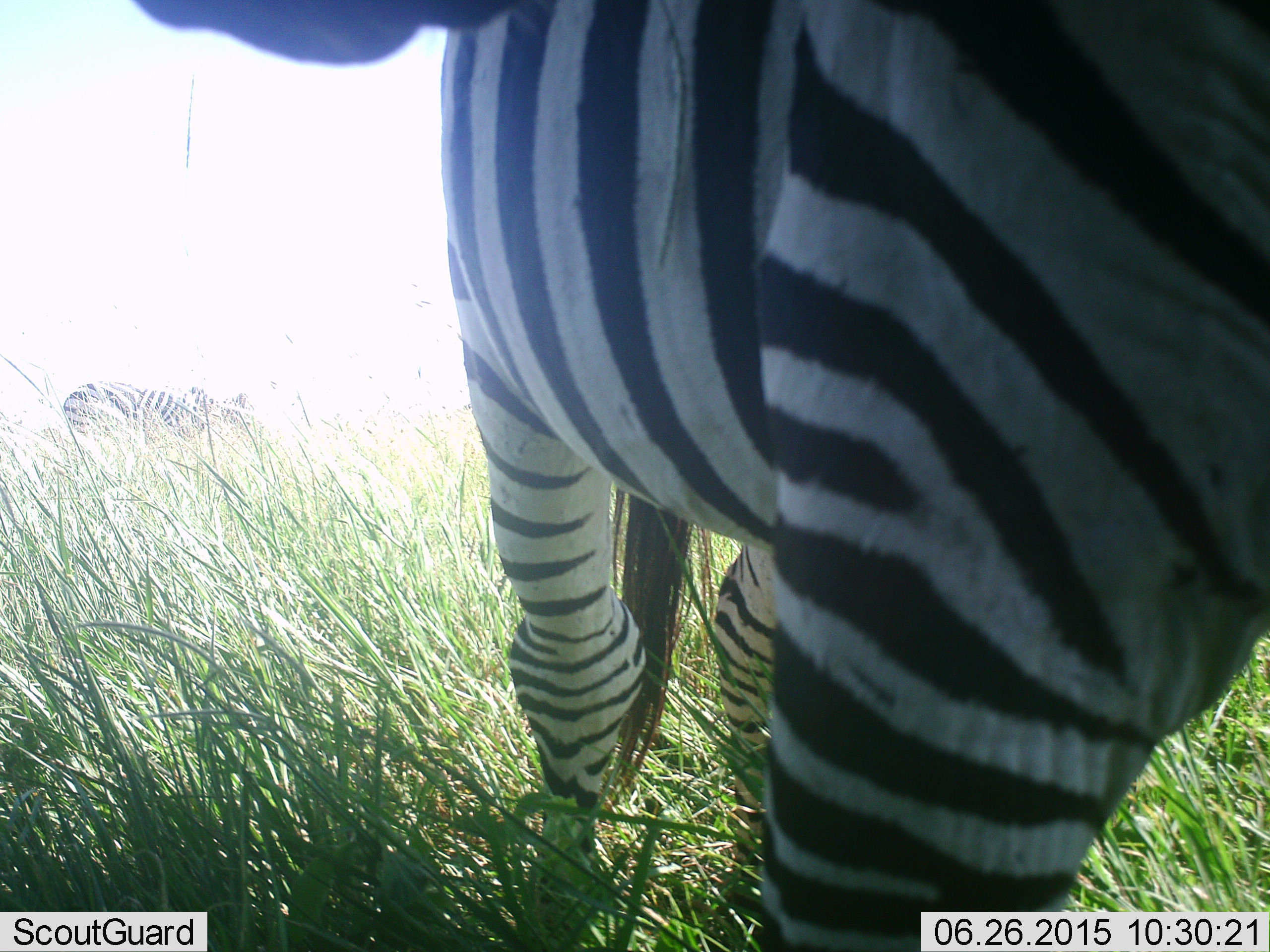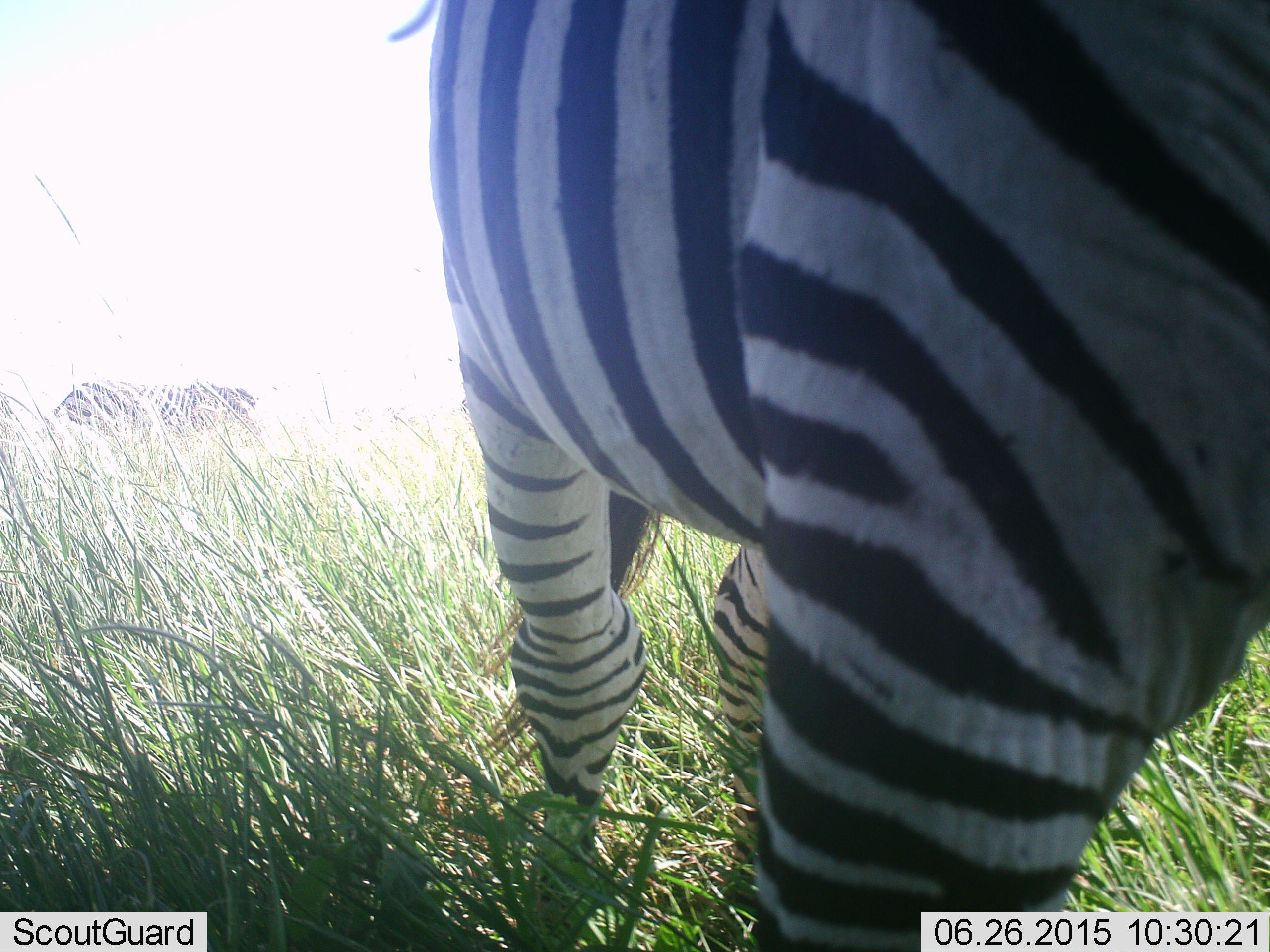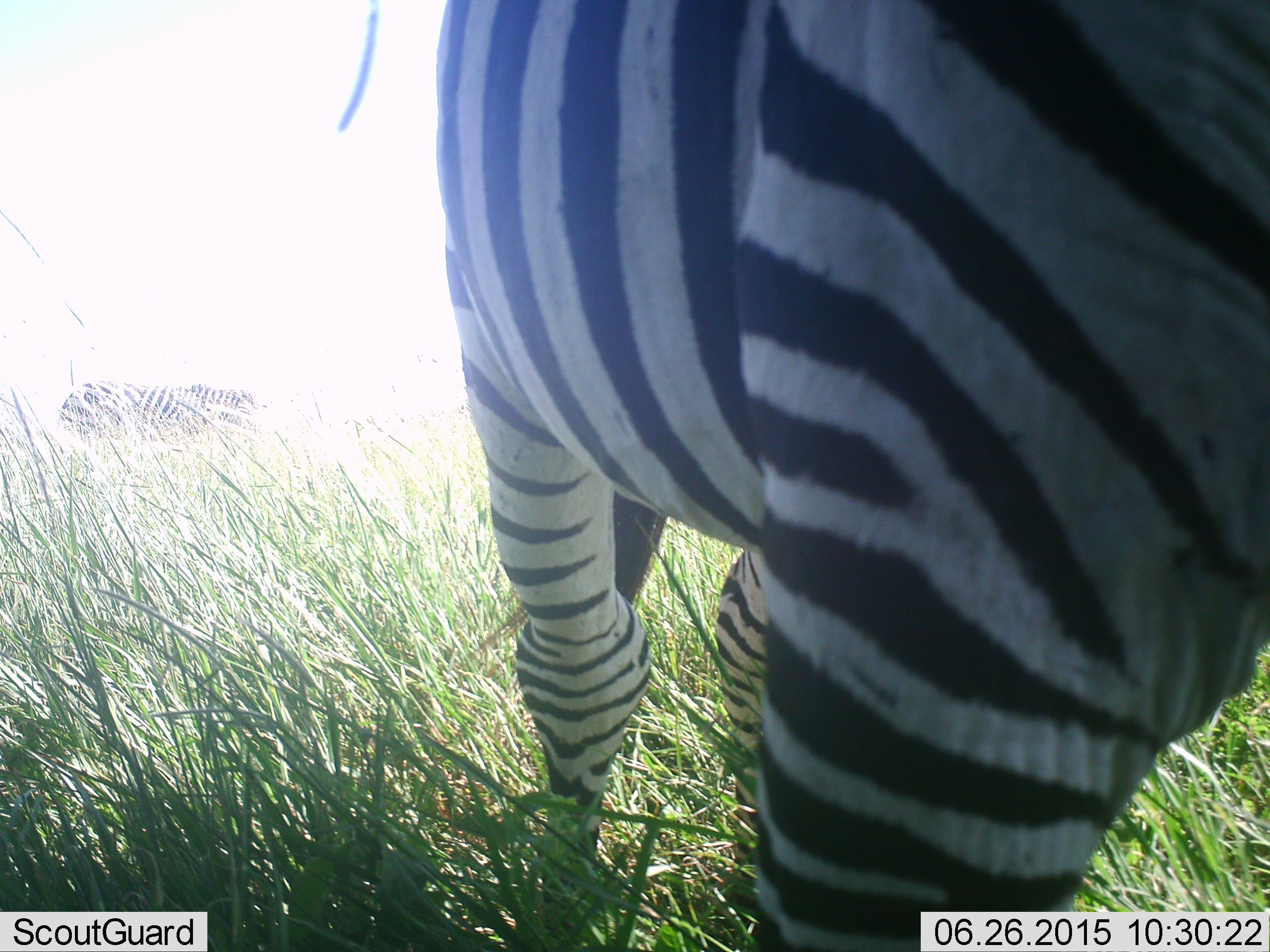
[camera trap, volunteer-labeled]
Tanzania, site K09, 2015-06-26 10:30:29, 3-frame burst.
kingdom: Animalia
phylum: Chordata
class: Mammalia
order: Perissodactyla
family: Equidae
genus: Equus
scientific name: Equus quagga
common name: plains zebra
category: zebra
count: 2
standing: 80%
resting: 0%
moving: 10%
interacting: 10%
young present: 0%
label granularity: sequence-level